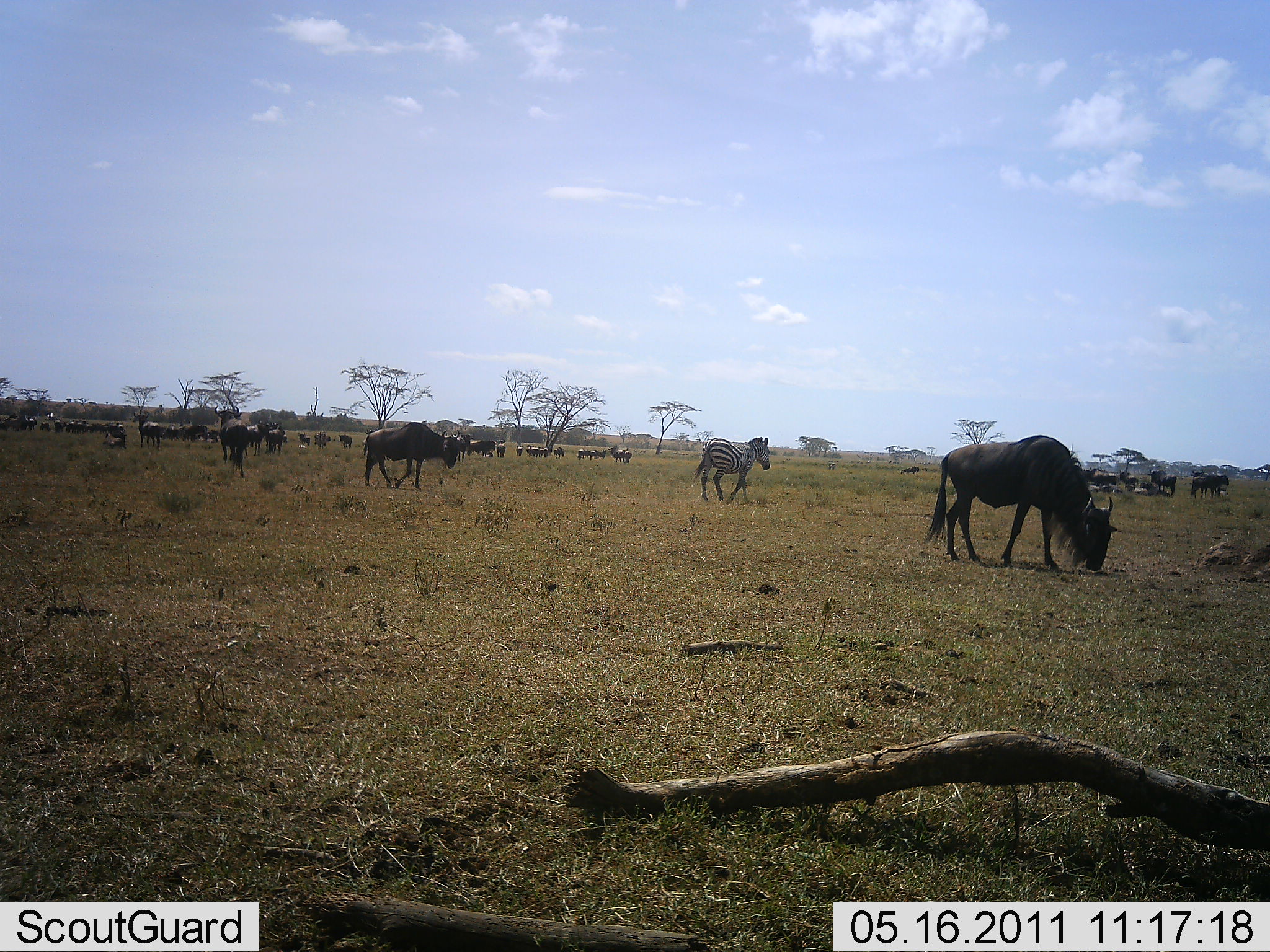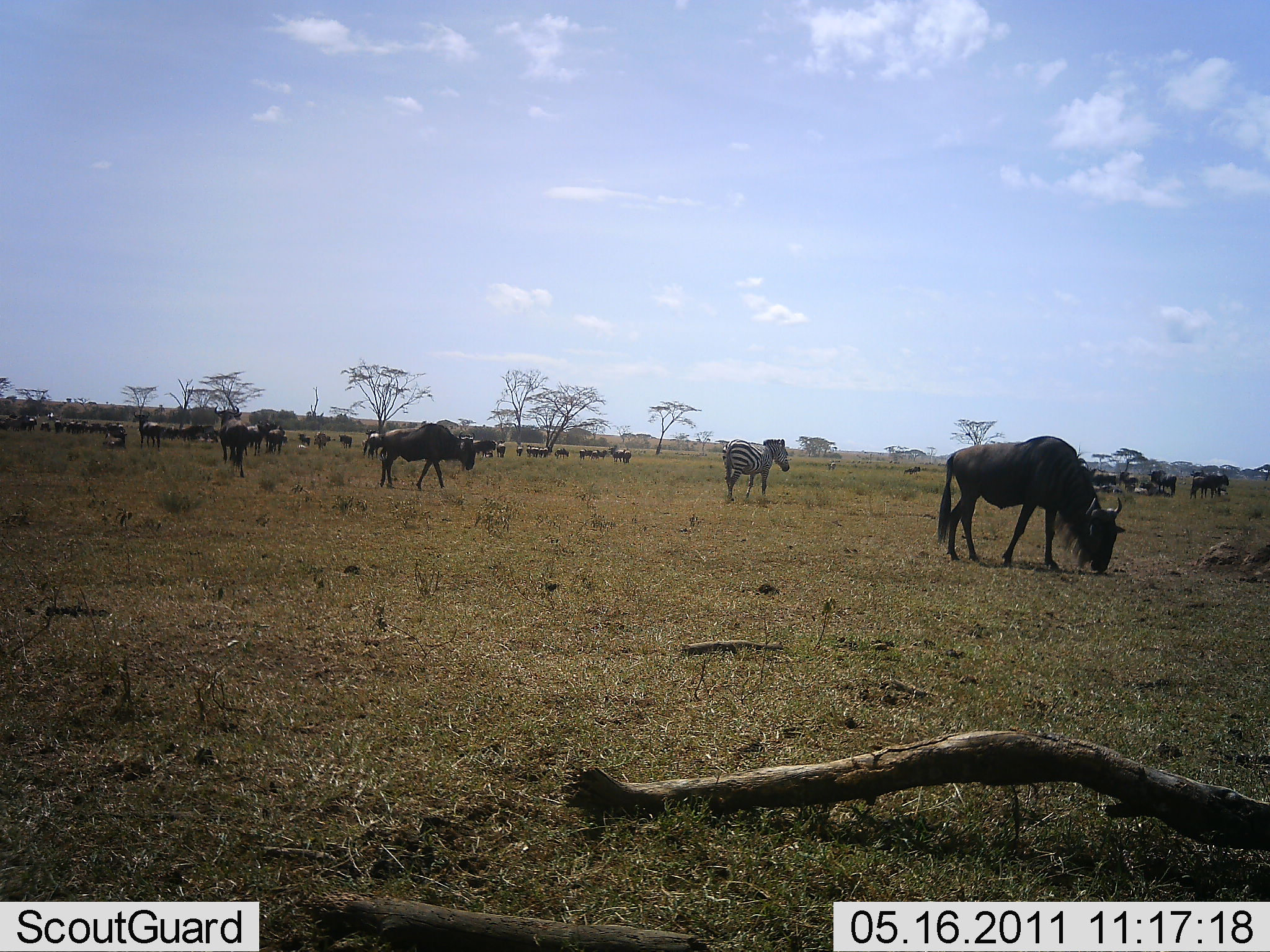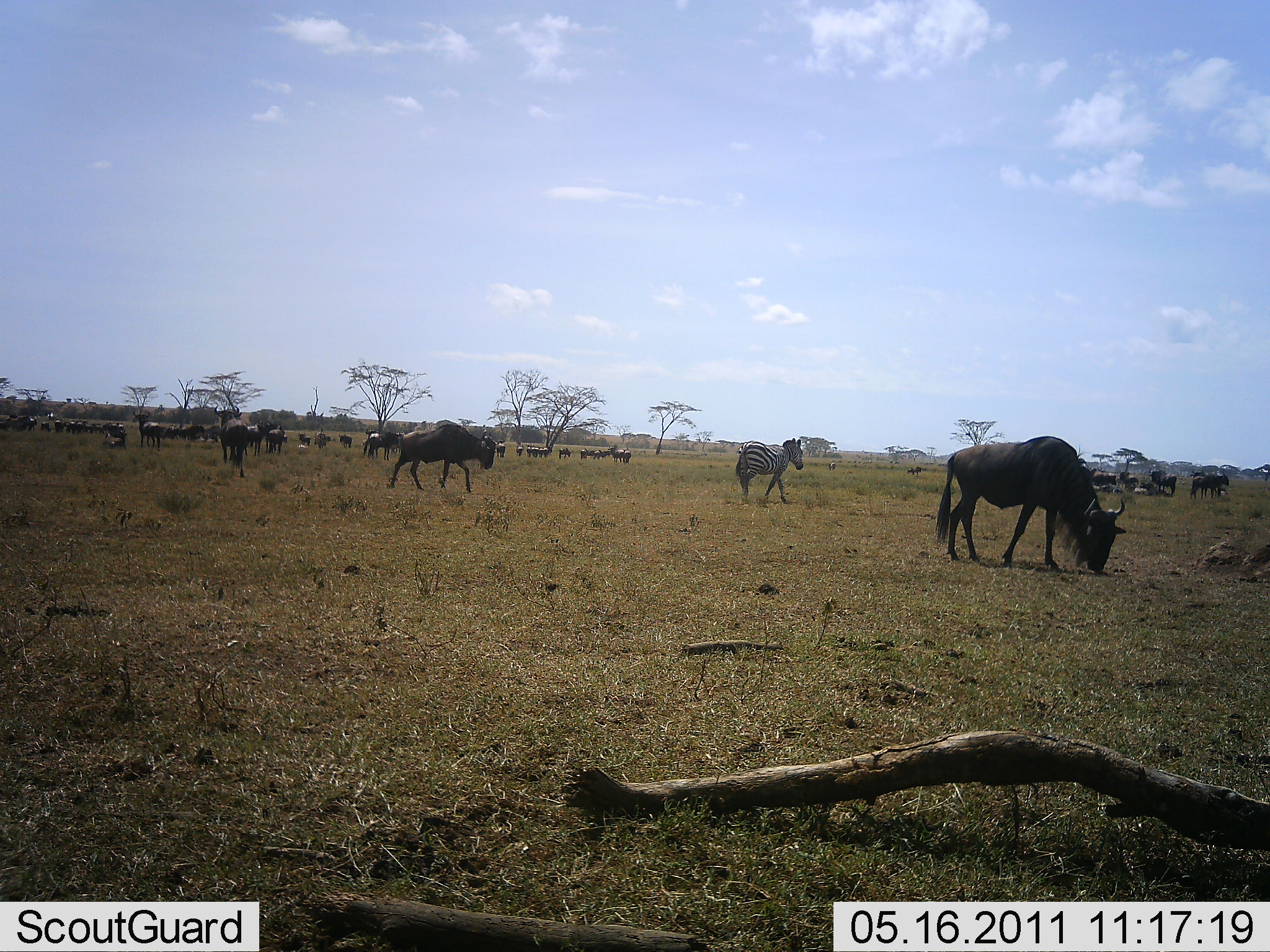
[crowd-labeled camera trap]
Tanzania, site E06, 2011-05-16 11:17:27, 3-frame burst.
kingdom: Animalia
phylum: Chordata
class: Mammalia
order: Artiodactyla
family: Bovidae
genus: Connochaetes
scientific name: Connochaetes taurinus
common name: blue wildebeest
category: wildebeest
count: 11-50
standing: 62%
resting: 8%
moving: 69%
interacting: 8%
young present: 0%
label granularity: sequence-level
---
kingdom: Animalia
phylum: Chordata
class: Mammalia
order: Perissodactyla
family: Equidae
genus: Equus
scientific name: Equus quagga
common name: plains zebra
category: zebra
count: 1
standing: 0%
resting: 0%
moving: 90%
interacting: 0%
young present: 0%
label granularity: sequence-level